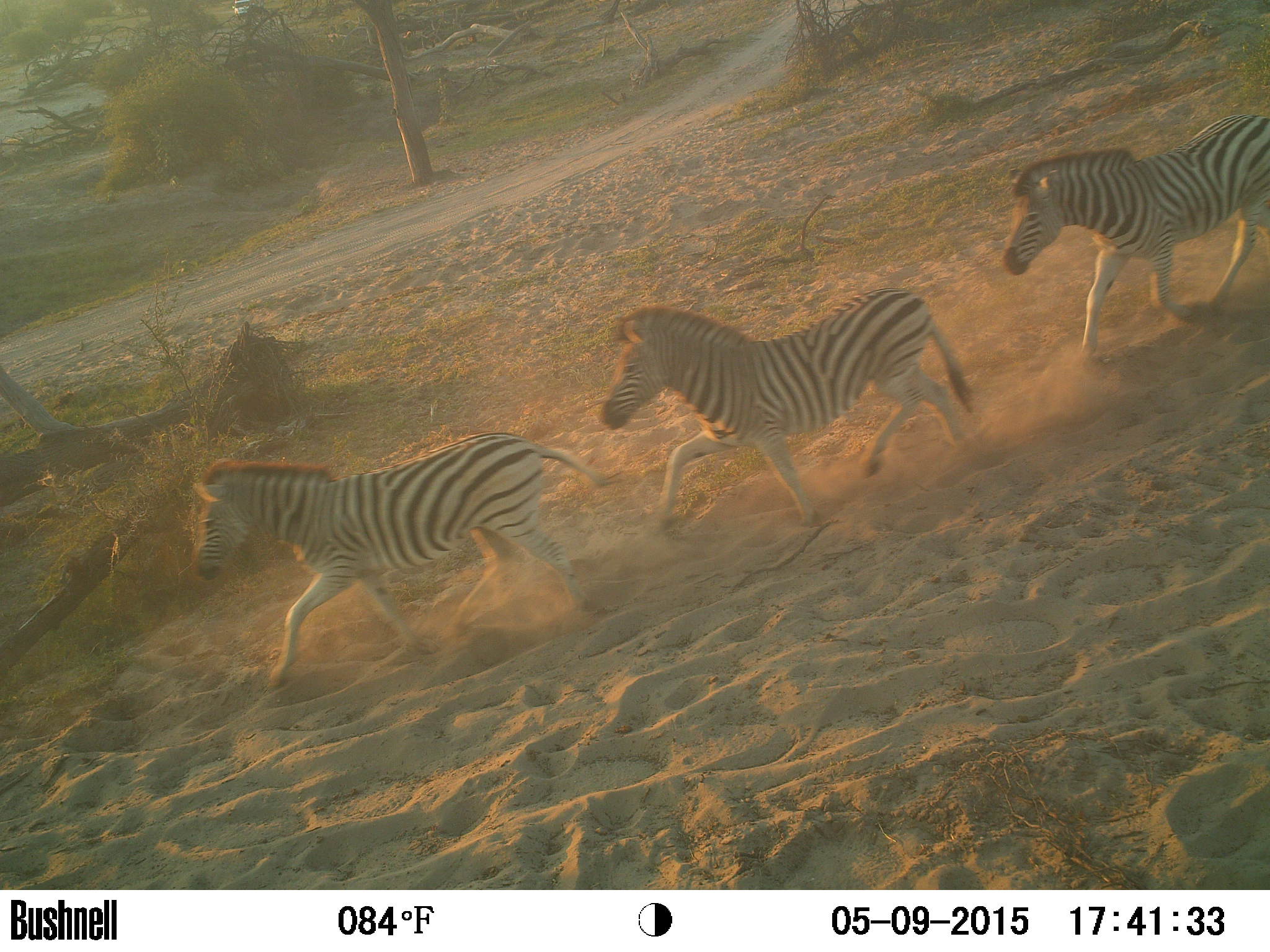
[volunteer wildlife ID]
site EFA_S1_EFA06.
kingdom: Animalia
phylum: Chordata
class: Mammalia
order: Perissodactyla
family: Equidae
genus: Equus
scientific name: Equus quagga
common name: plains zebra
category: zebraplains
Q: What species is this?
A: Zebraplains (plains zebra) (Equus quagga).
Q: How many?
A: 3.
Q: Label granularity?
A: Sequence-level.